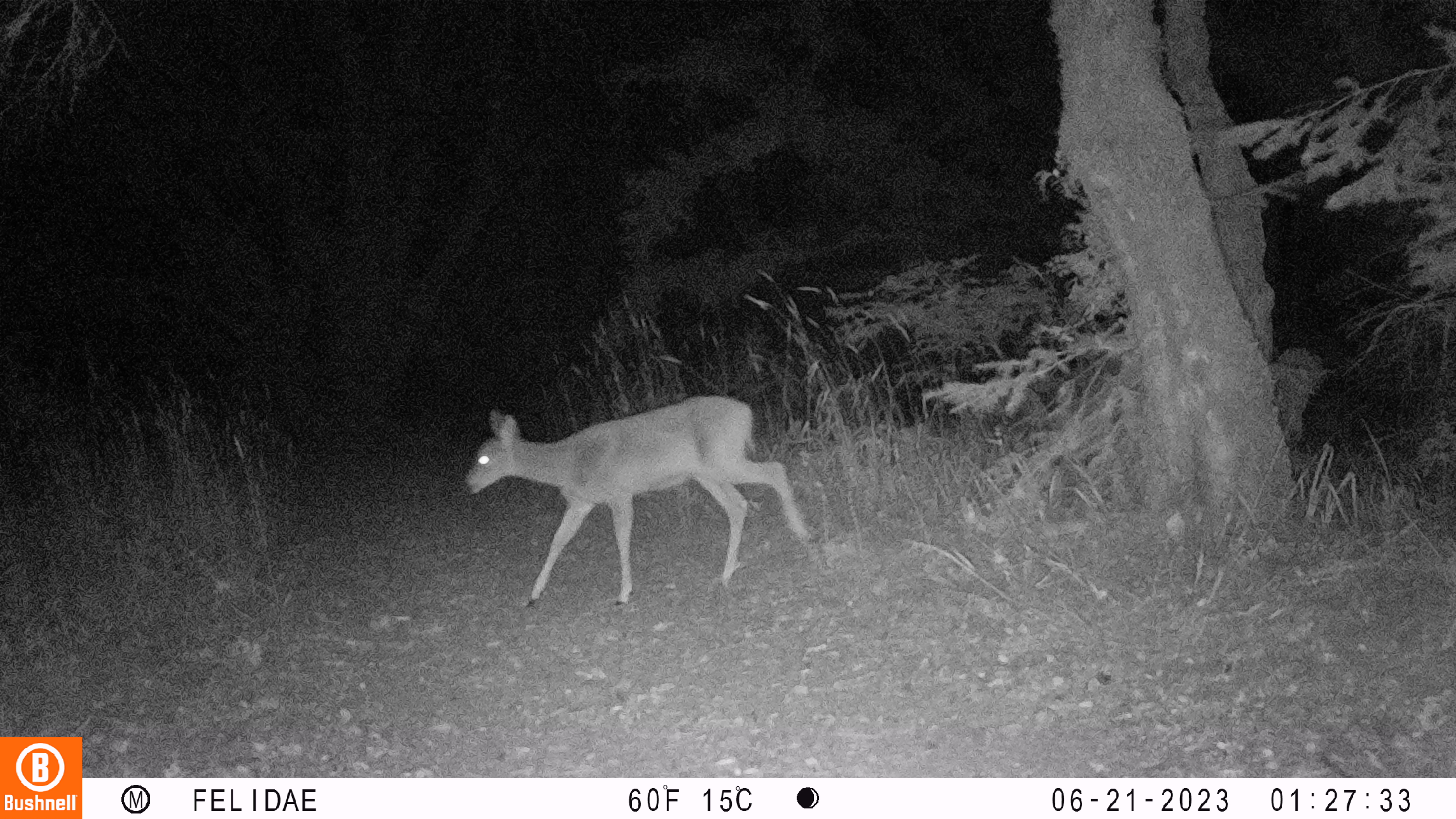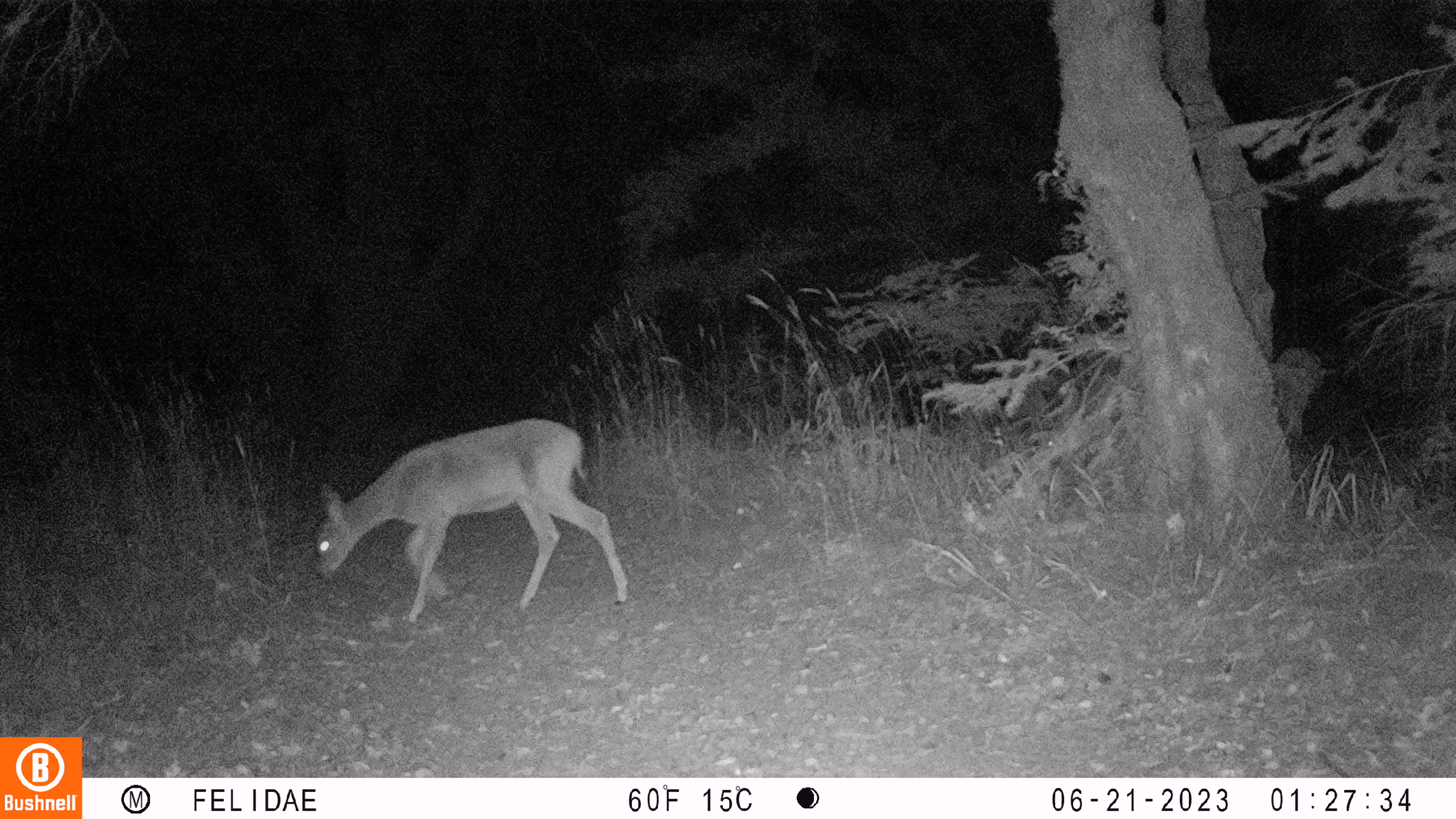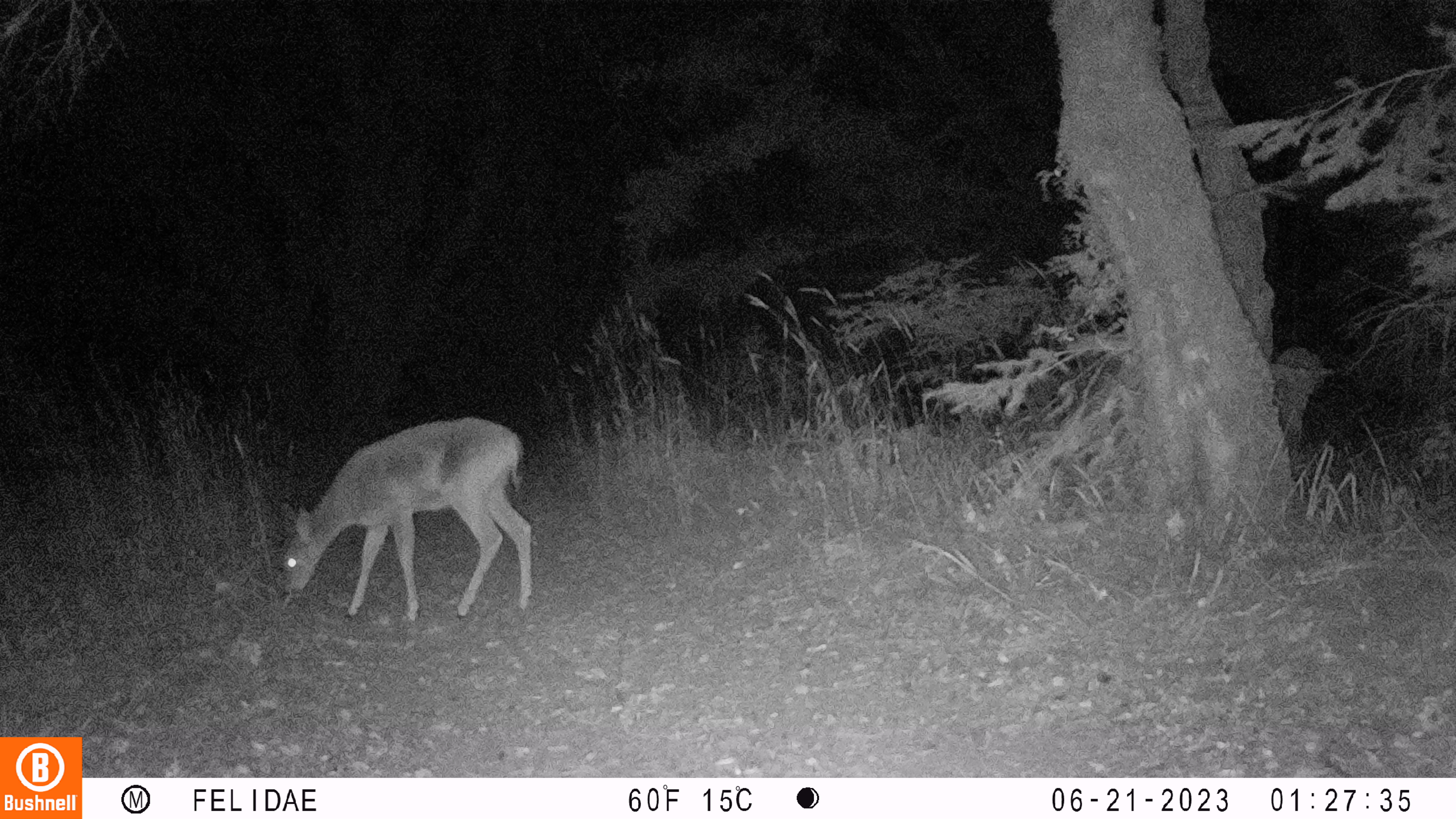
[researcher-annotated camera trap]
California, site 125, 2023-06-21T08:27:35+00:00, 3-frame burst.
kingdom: Animalia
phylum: Chordata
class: Mammalia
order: Artiodactyla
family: Cervidae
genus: Odocoileus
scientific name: Odocoileus hemionus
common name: mule deer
Mule deer (Odocoileus hemionus).